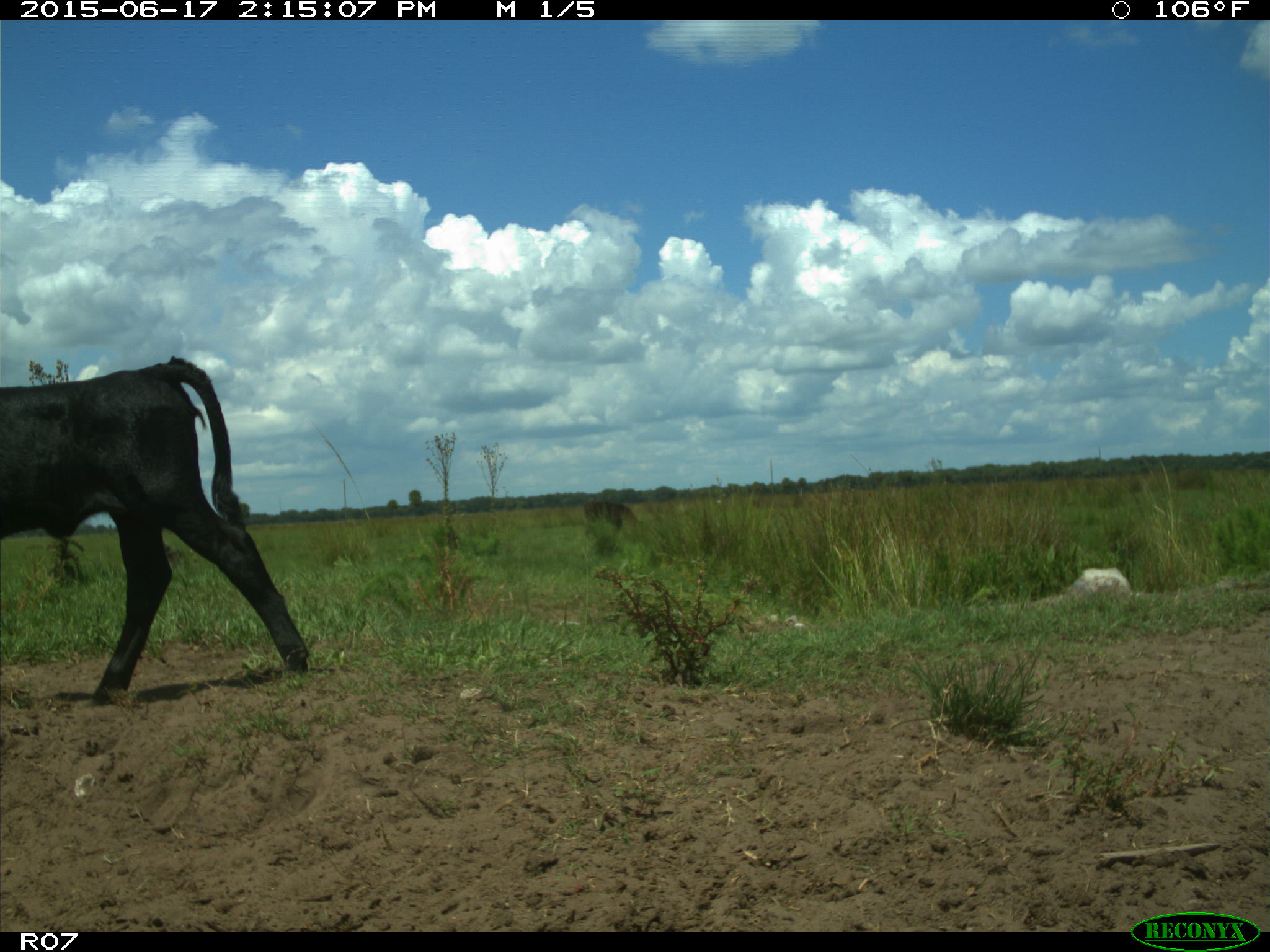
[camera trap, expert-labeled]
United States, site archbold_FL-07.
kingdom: Animalia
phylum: Chordata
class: Mammalia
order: Artiodactyla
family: Bovidae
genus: Bos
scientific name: Bos taurus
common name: domestic cow